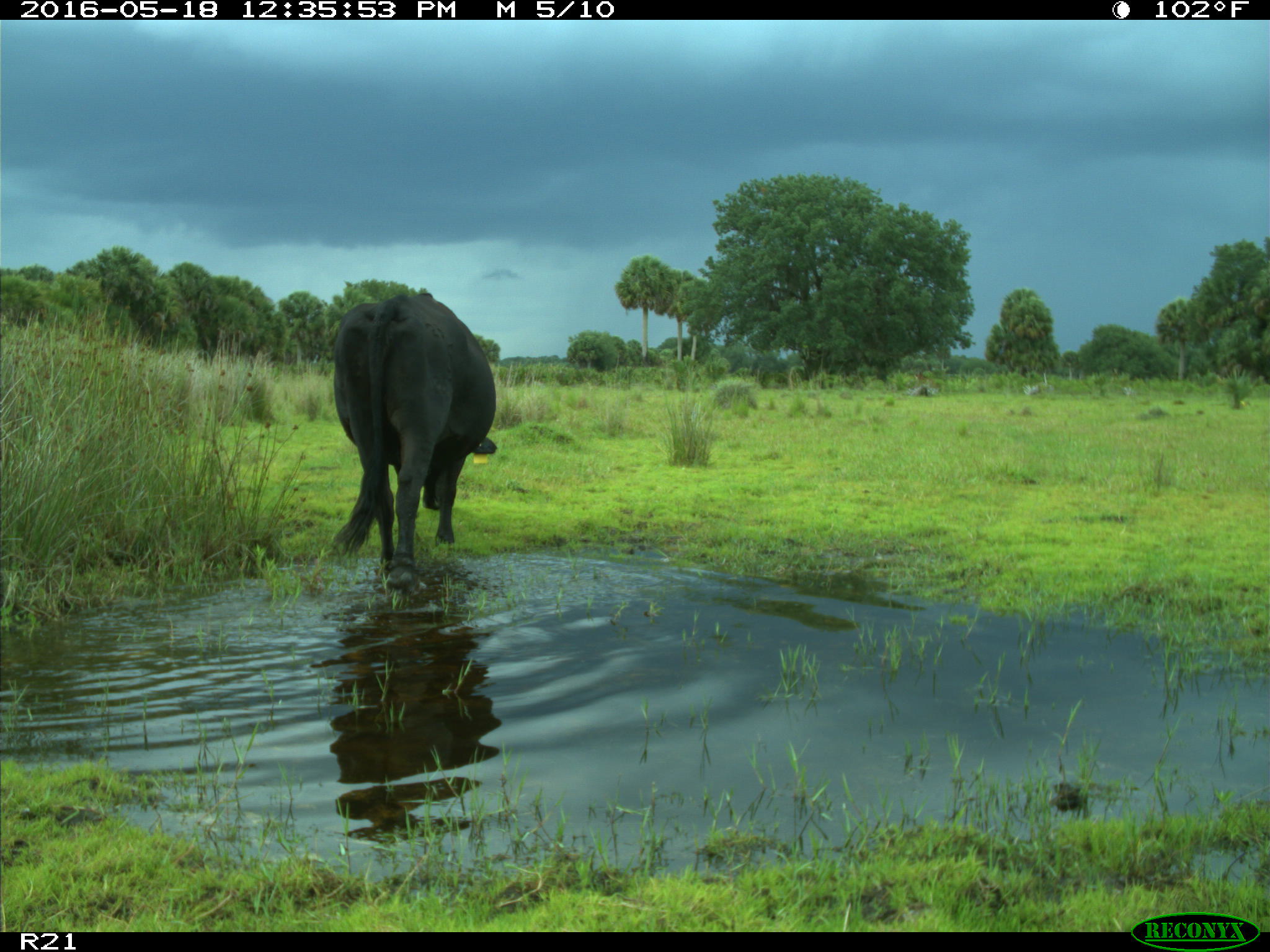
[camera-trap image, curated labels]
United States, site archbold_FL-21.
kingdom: Animalia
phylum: Chordata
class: Mammalia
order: Artiodactyla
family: Bovidae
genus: Bos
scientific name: Bos taurus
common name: domestic cow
Bos taurus (domestic cow).